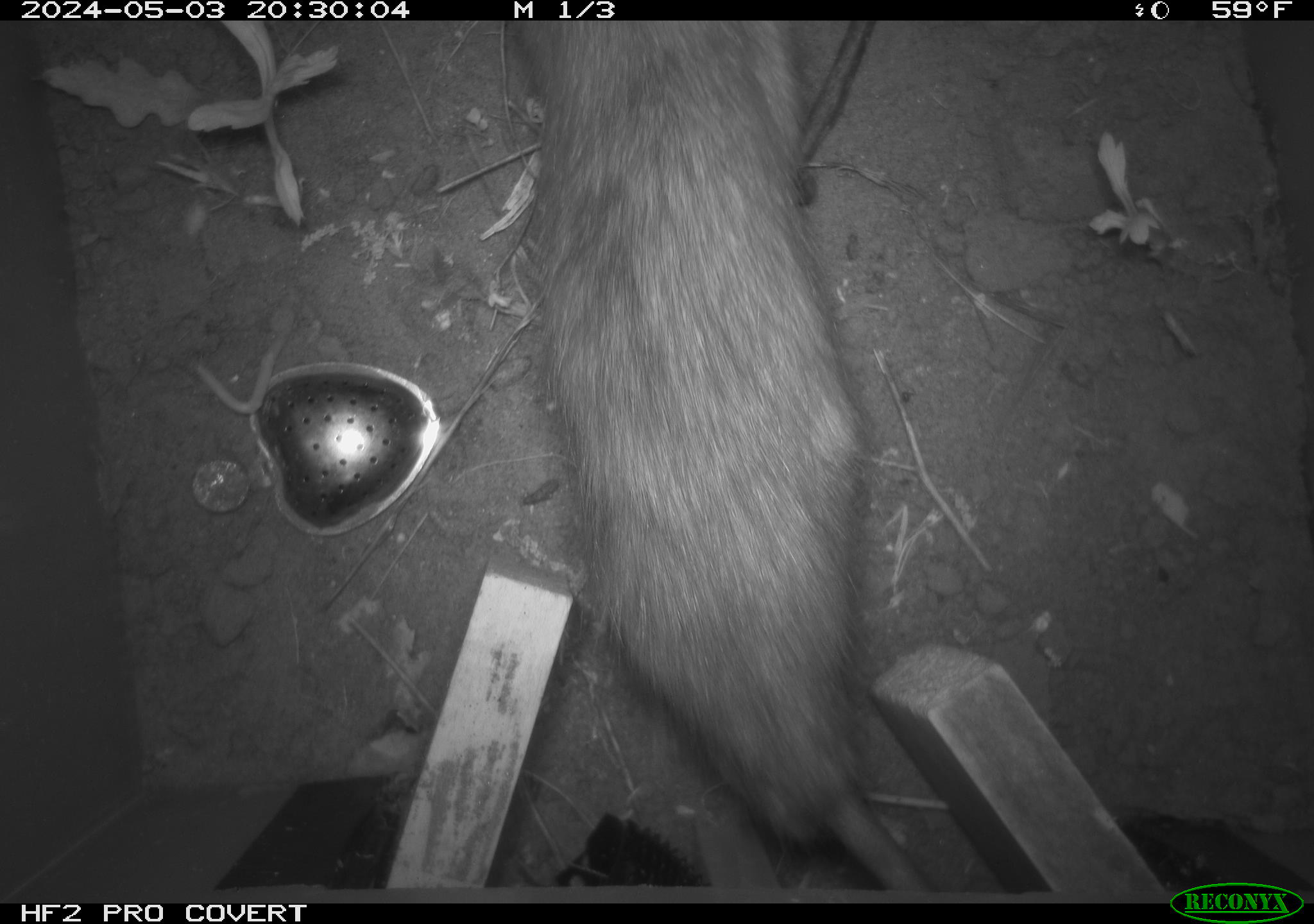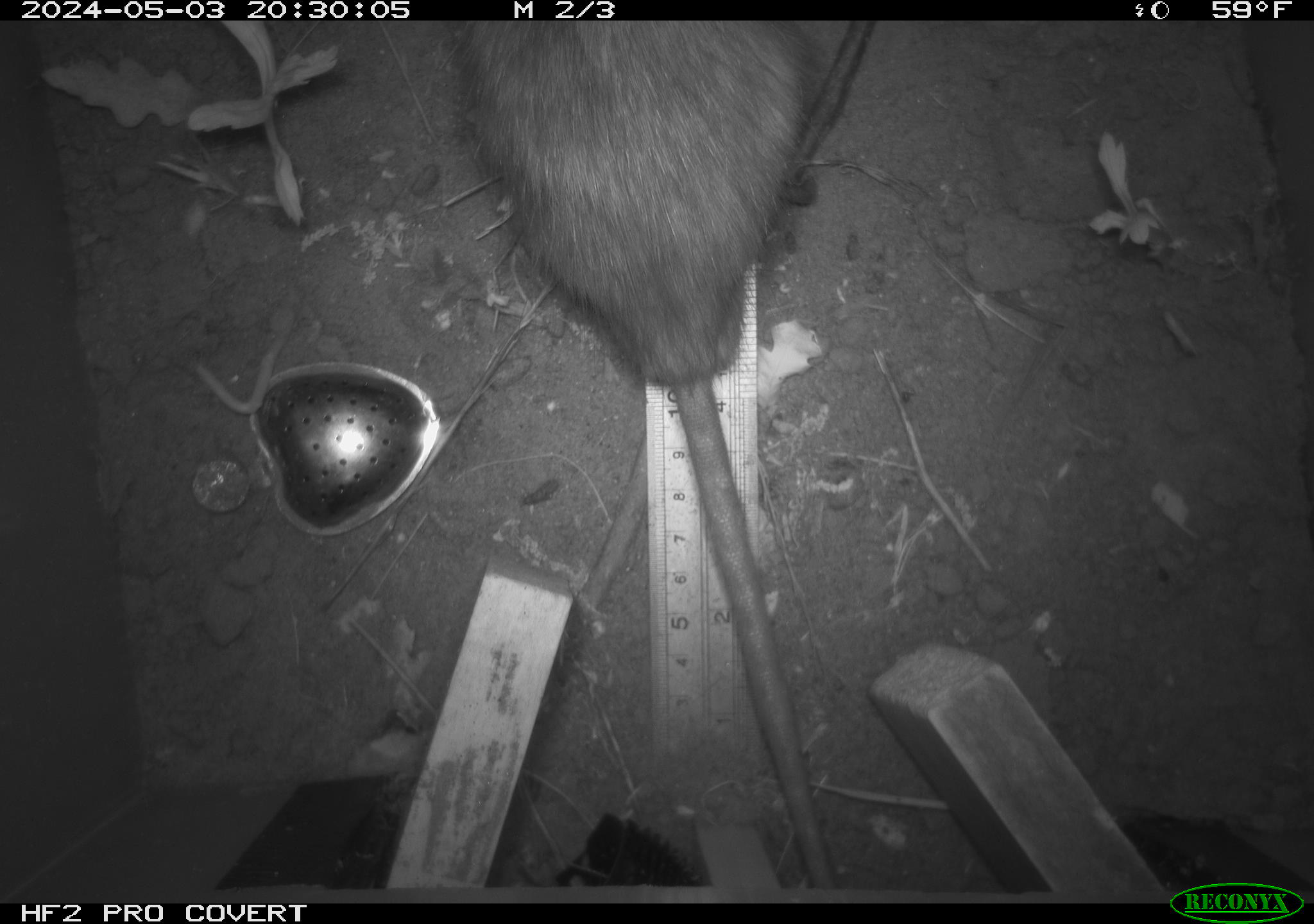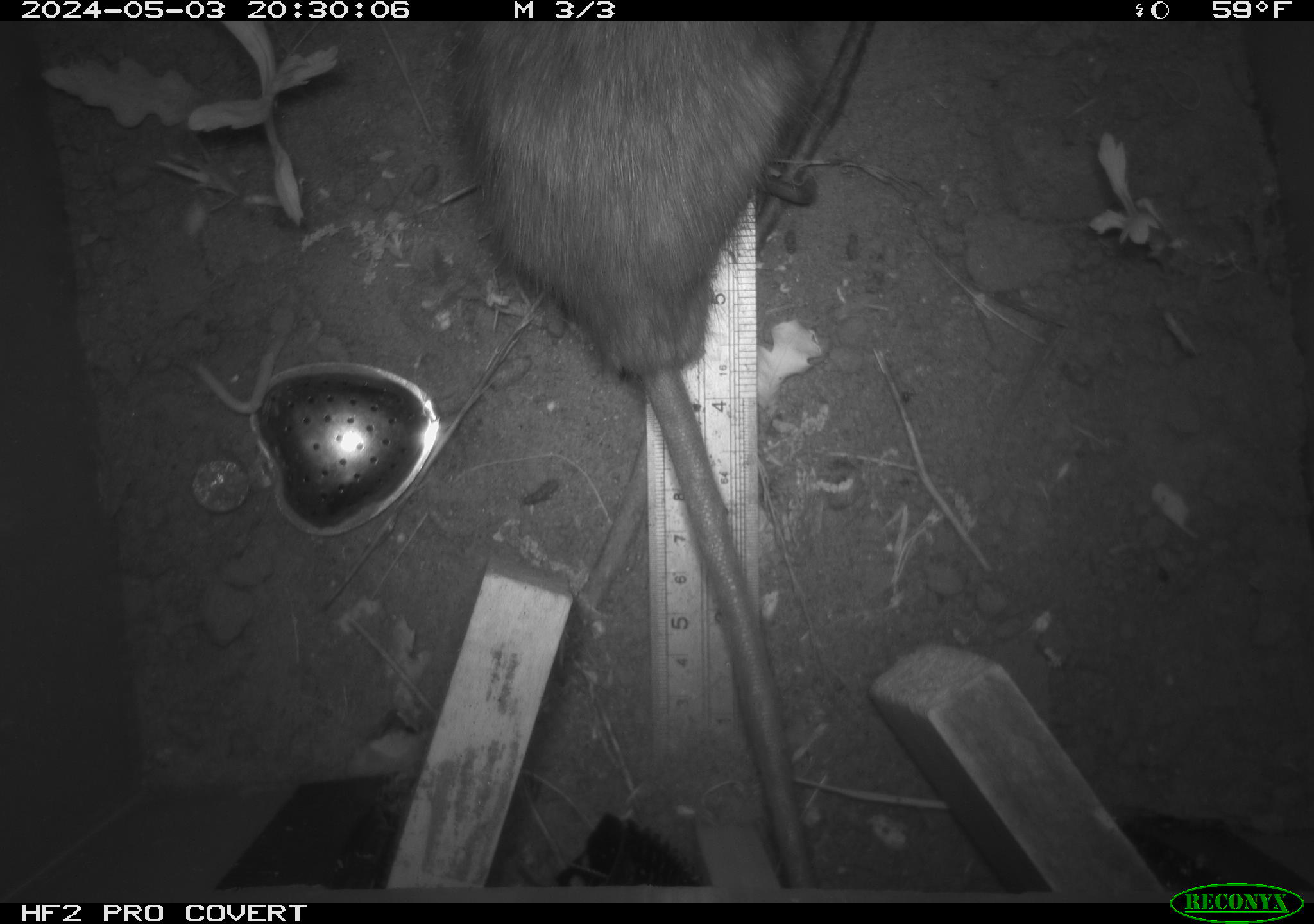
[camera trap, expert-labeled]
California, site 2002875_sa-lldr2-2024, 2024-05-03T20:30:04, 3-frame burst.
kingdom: Animalia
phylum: Chordata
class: Mammalia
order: Rodentia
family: Muridae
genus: Rattus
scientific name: Rattus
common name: rat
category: rattus species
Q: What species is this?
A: Rattus species (rat) (Rattus).